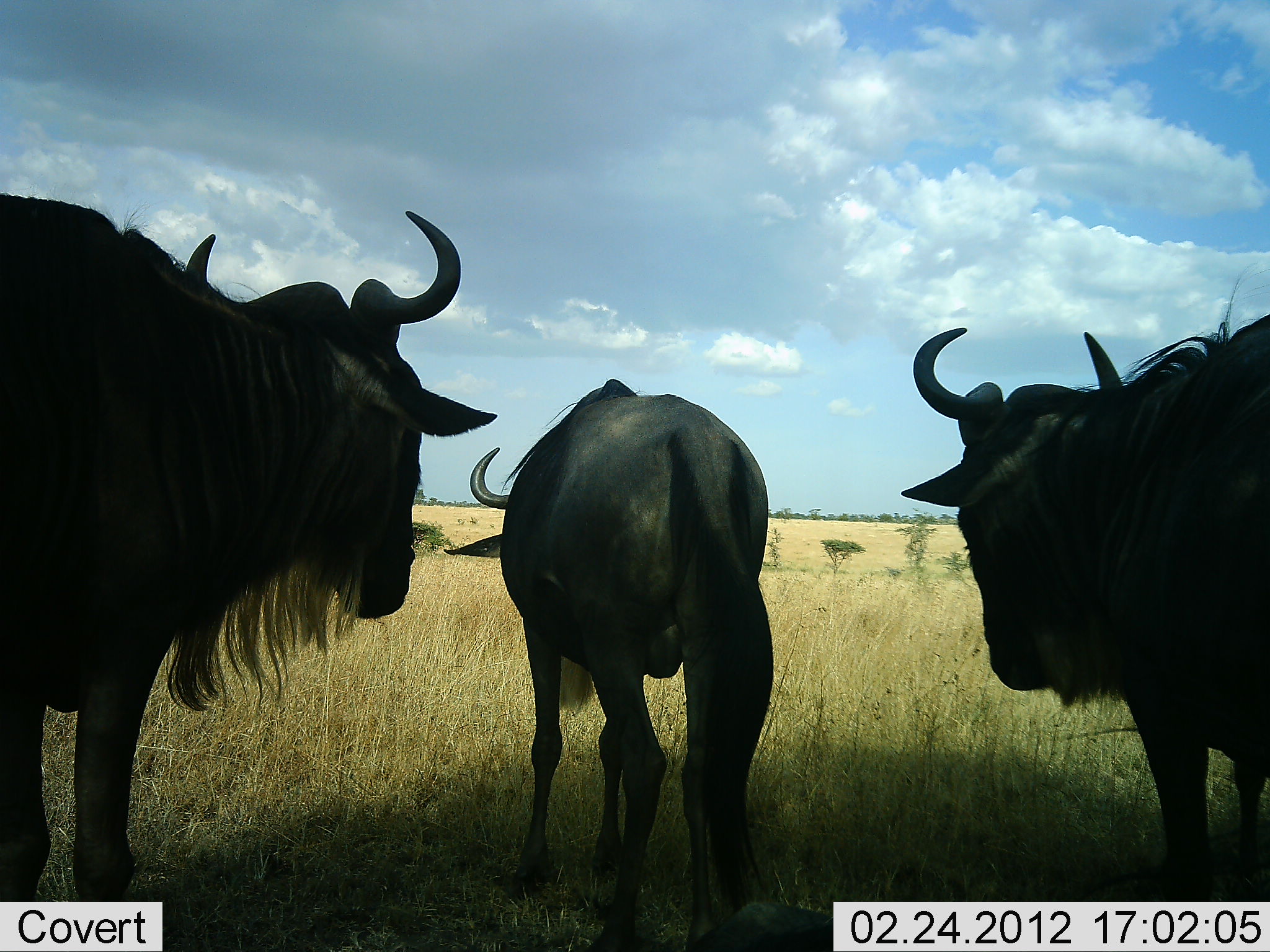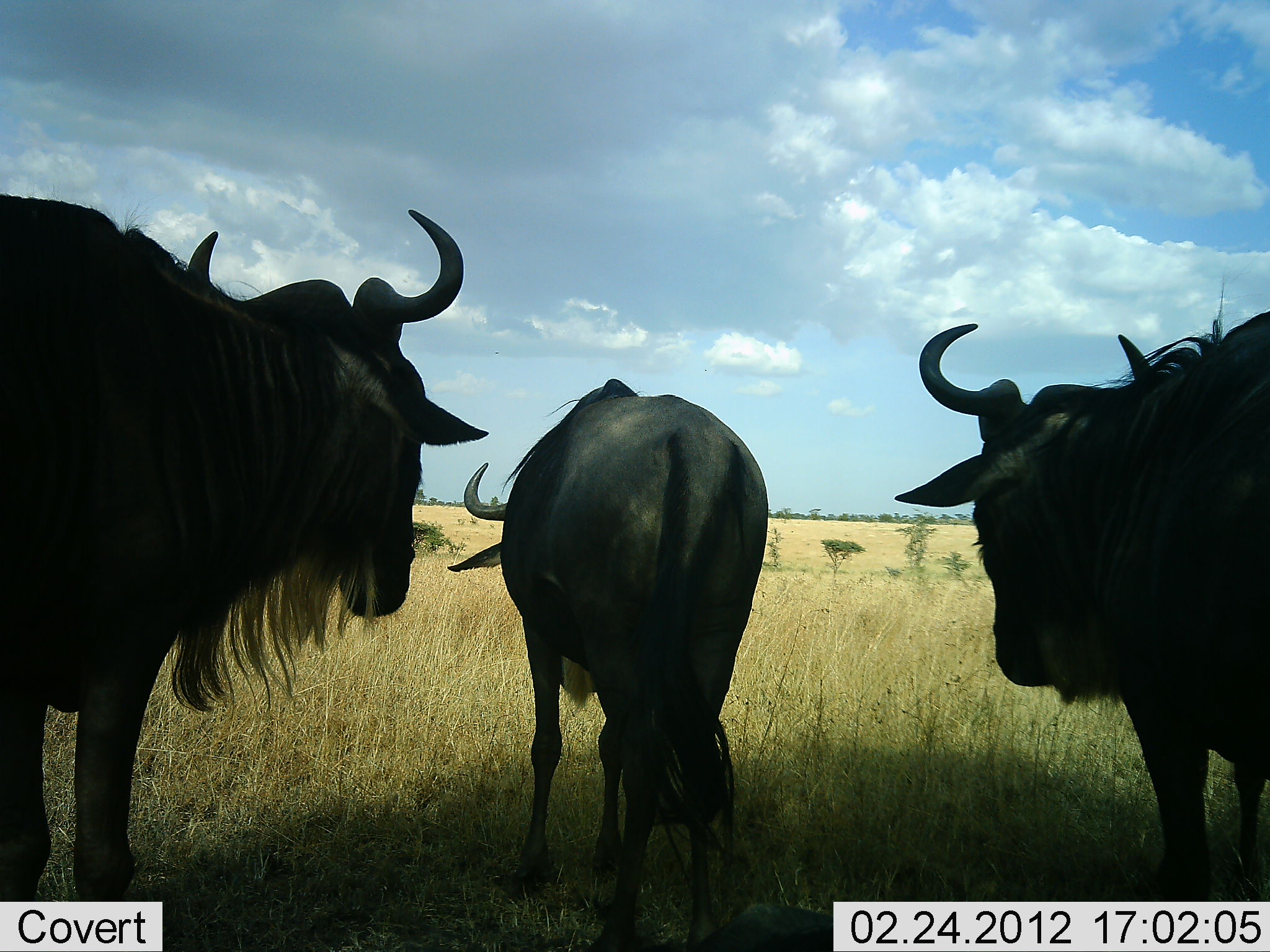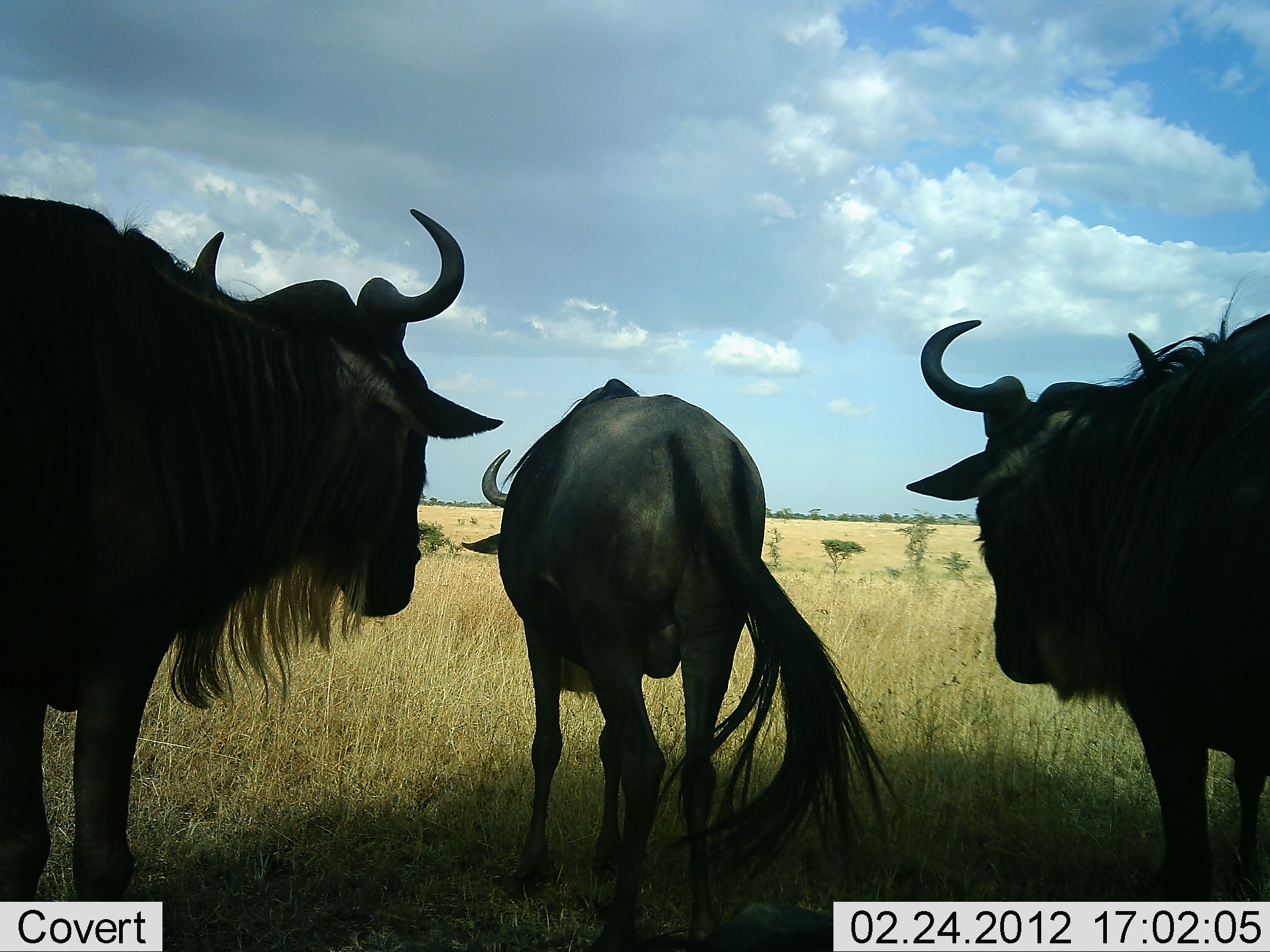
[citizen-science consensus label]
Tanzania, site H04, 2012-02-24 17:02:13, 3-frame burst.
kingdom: Animalia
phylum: Chordata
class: Mammalia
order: Artiodactyla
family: Bovidae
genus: Connochaetes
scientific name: Connochaetes taurinus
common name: blue wildebeest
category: wildebeest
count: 3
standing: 89%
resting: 5%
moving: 5%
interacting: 0%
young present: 0%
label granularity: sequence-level